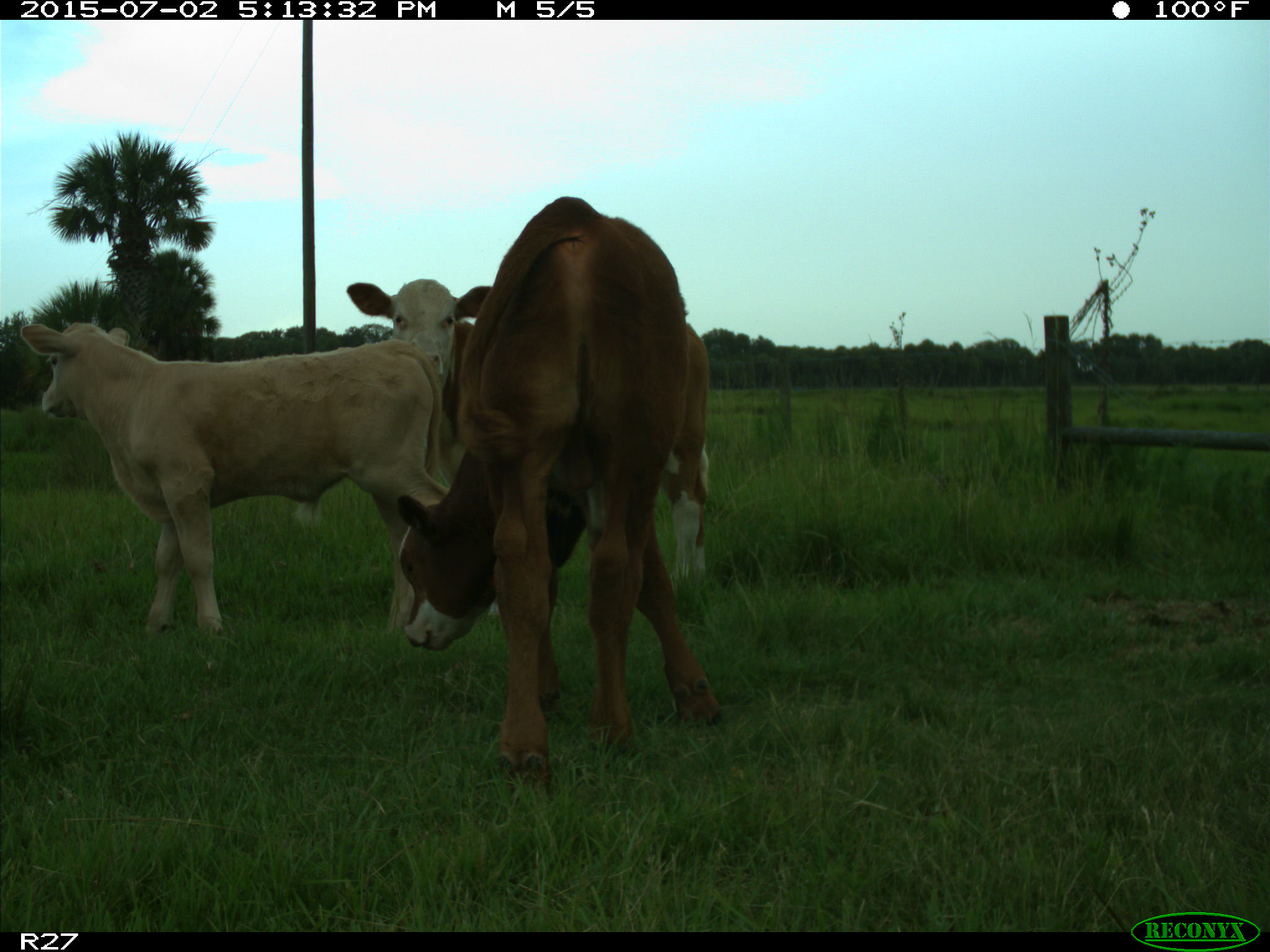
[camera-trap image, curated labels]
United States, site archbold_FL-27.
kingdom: Animalia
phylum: Chordata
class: Mammalia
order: Artiodactyla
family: Bovidae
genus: Bos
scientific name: Bos taurus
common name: domestic cow